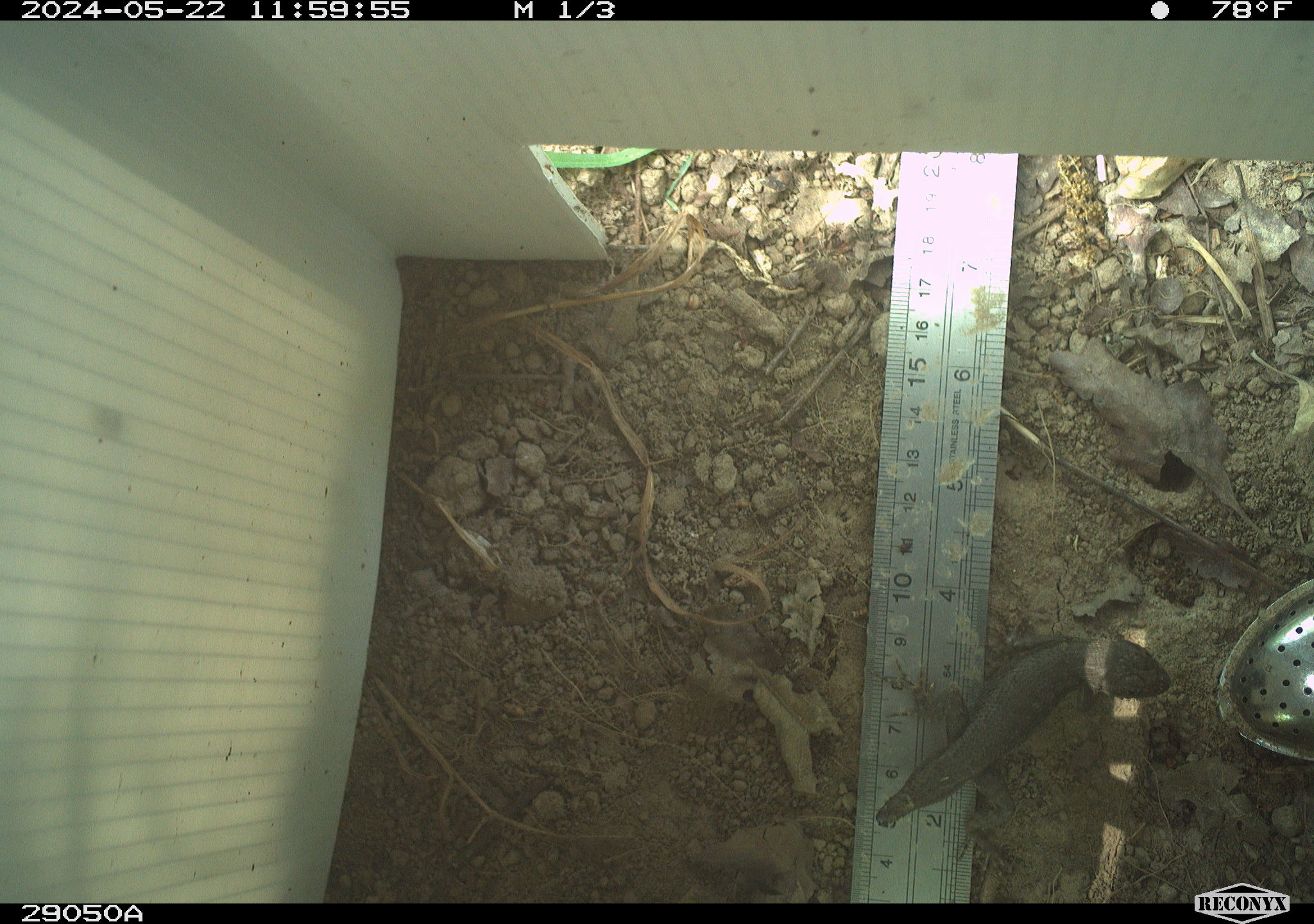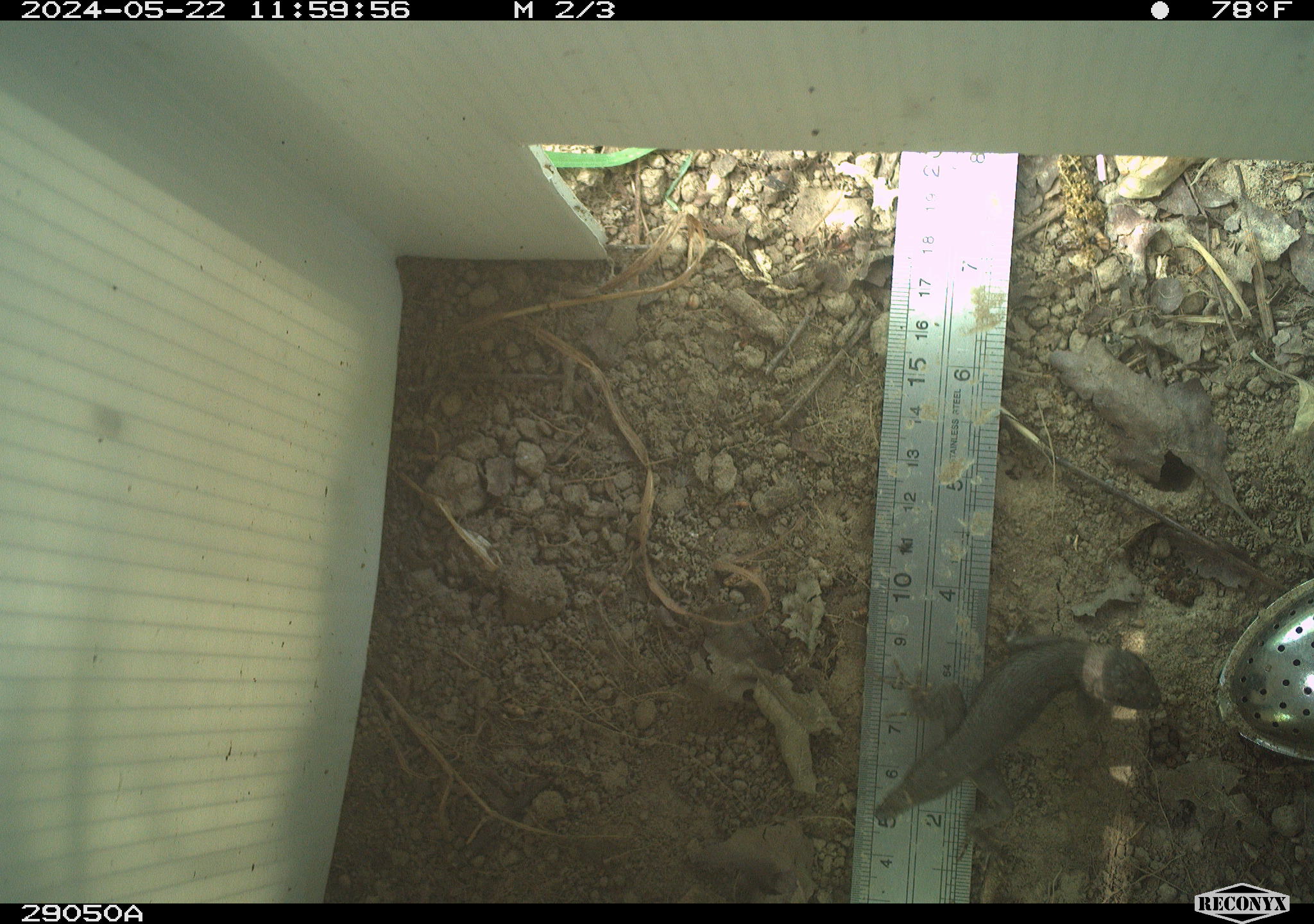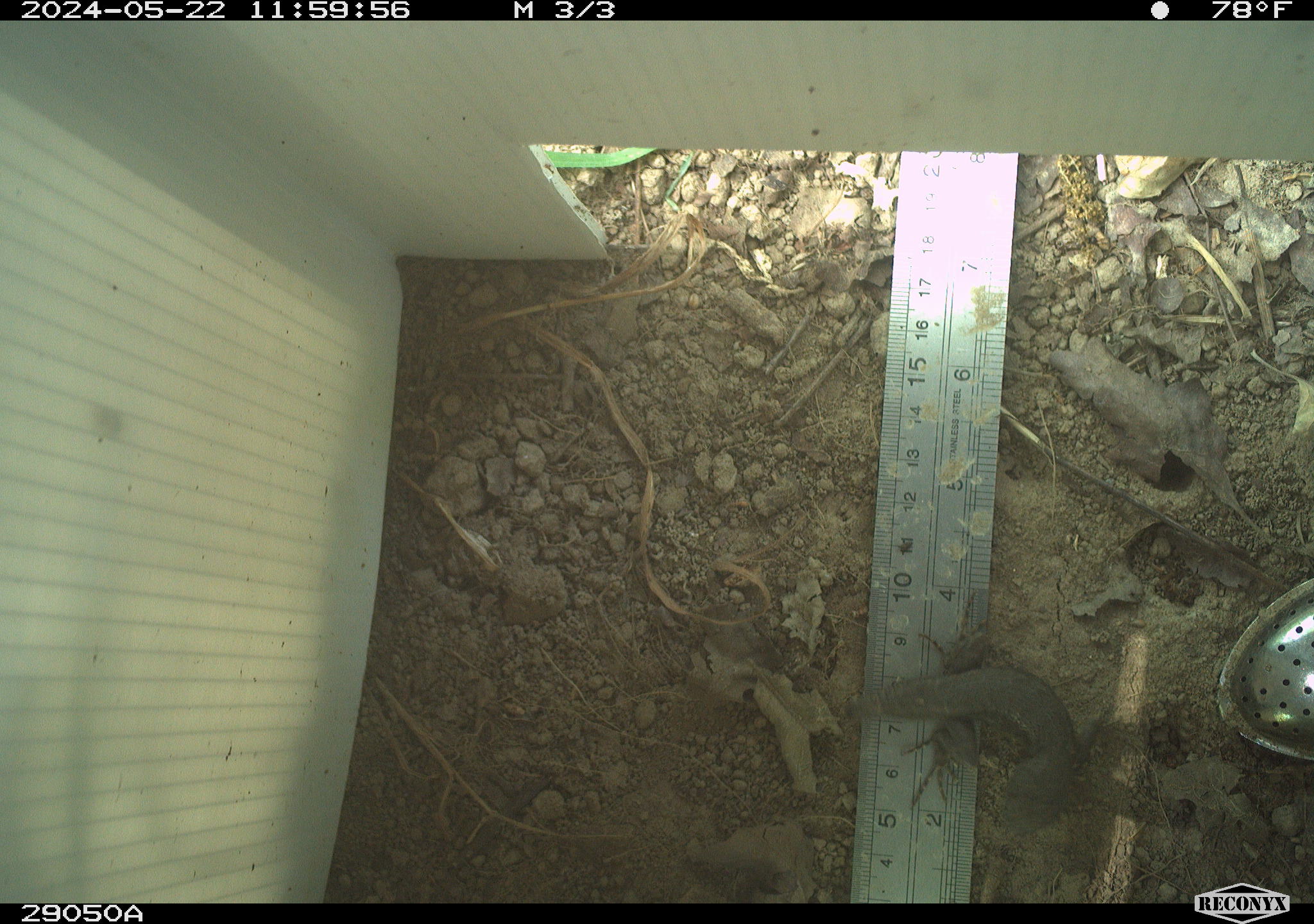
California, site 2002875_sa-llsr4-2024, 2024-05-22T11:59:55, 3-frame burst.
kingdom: Animalia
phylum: Chordata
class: Reptilia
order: Squamata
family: Phrynosomatidae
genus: Sceloporus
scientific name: Sceloporus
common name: spiny lizards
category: sceloporus species